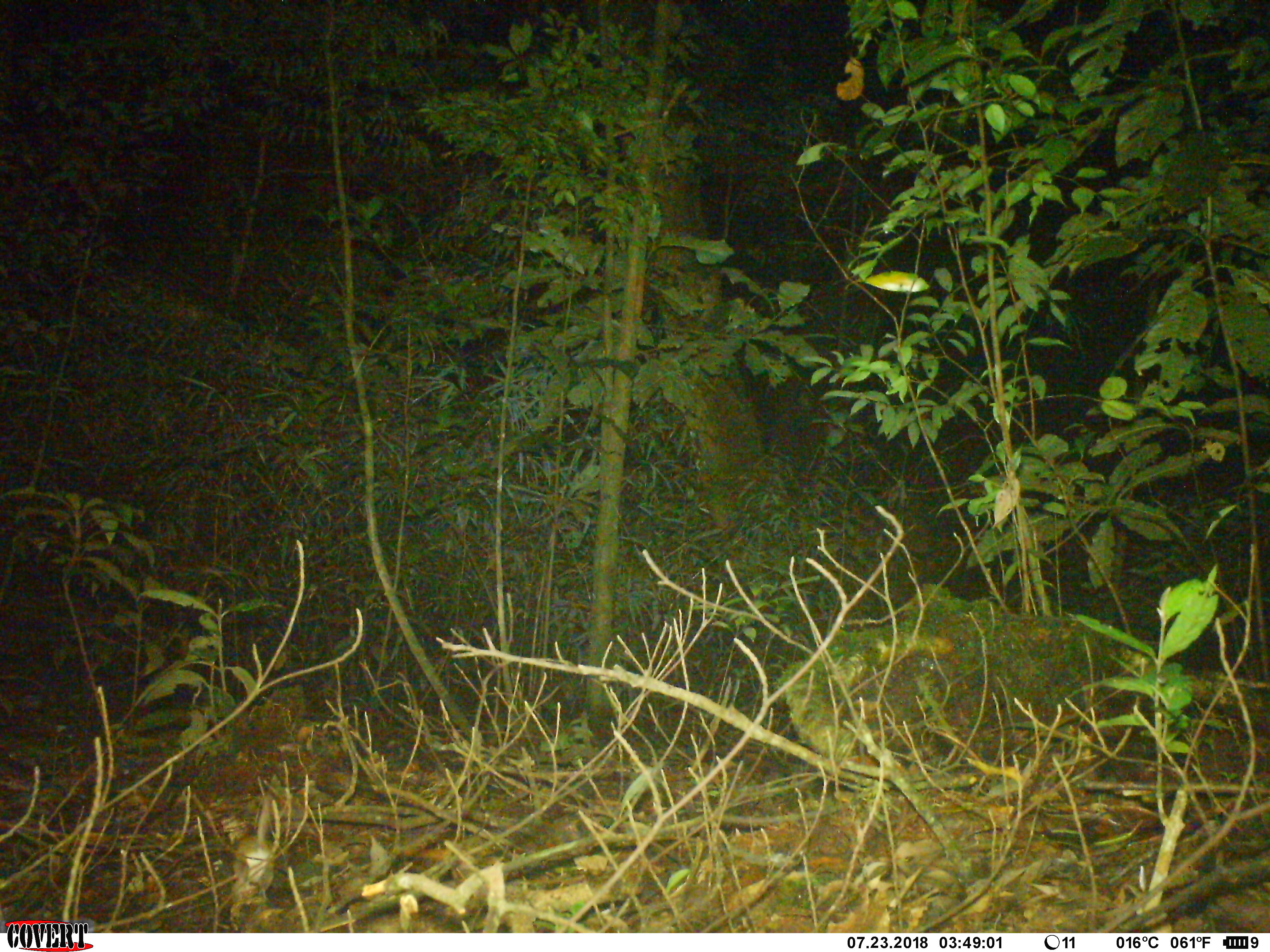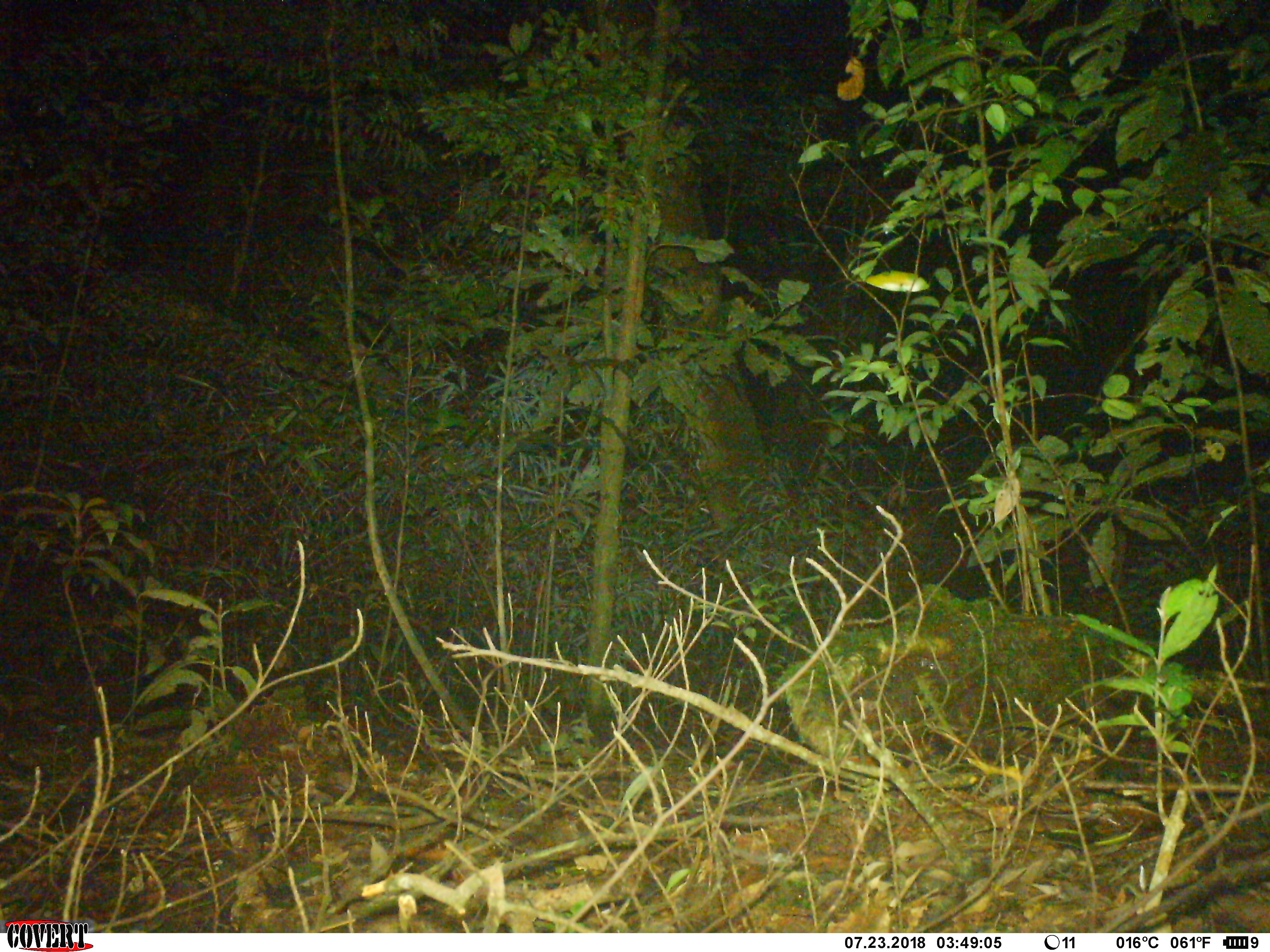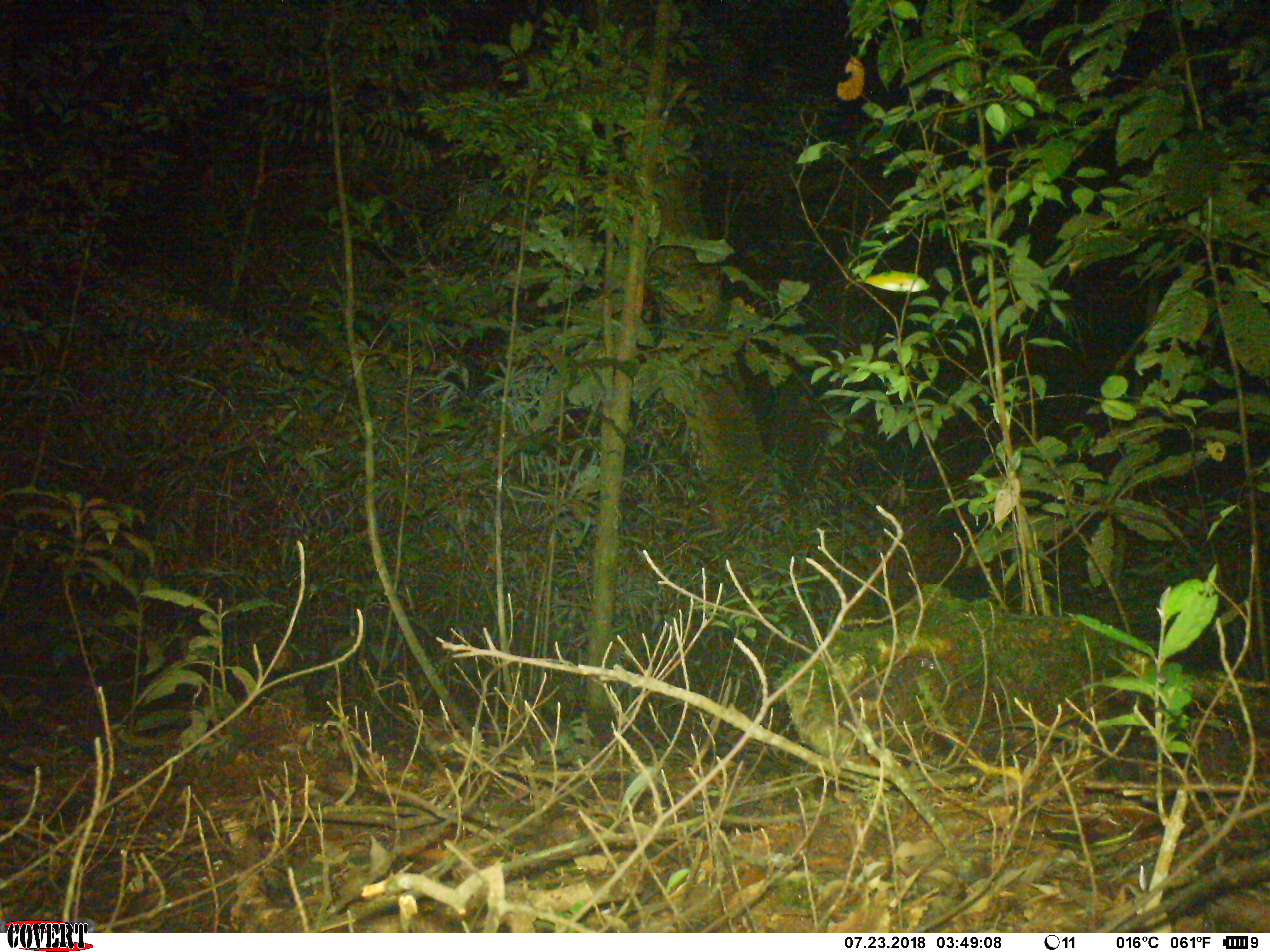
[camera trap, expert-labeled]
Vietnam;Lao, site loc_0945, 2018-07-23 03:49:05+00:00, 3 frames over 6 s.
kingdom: Animalia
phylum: Chordata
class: Mammalia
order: Rodentia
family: Muridae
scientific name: Muridae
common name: old-world mice and rats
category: unidentified murid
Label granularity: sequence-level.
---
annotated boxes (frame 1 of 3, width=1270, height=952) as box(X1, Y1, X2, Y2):
unidentified murid: box(231, 794, 278, 899)